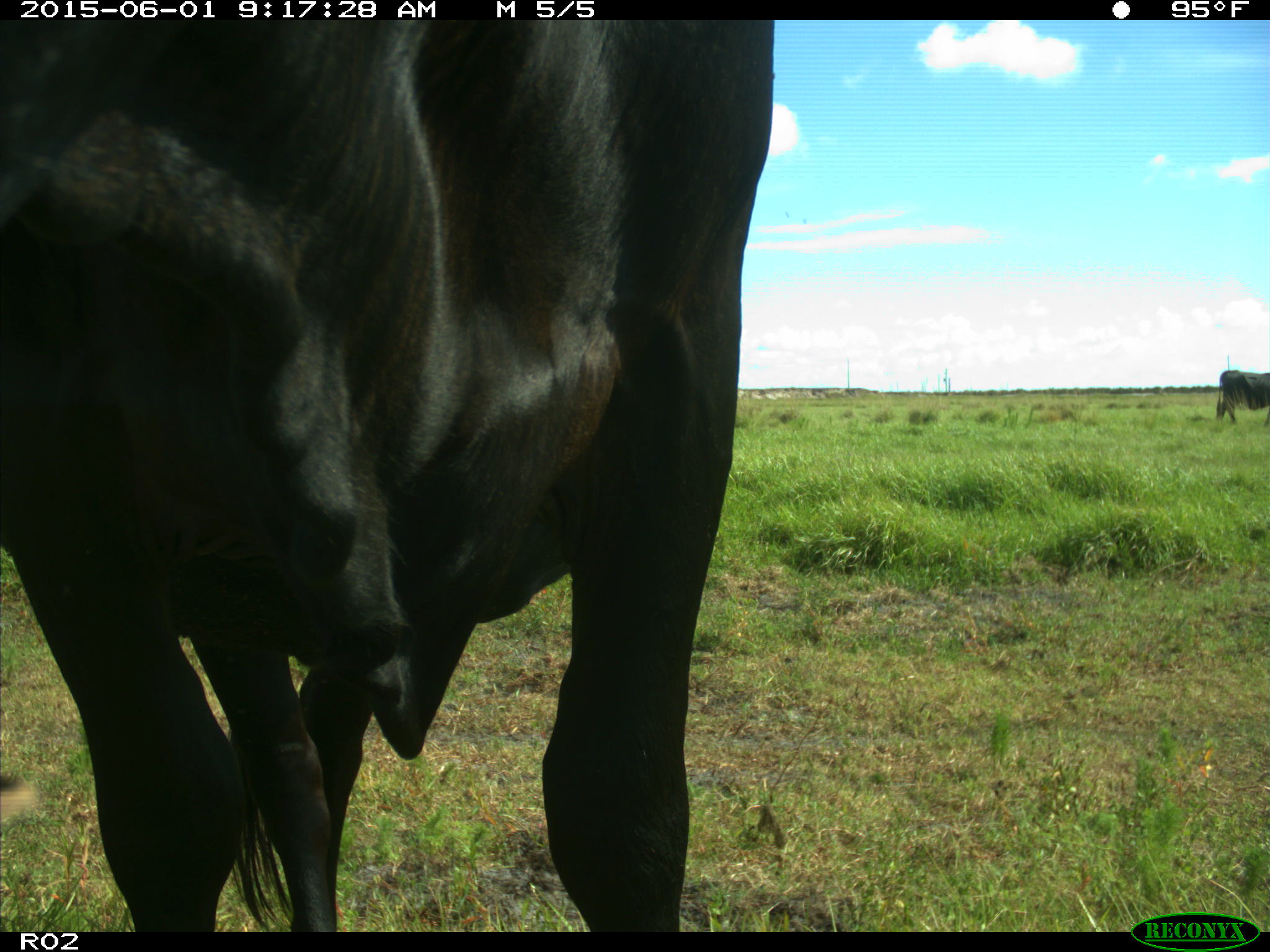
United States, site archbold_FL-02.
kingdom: Animalia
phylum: Chordata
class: Mammalia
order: Artiodactyla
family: Bovidae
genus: Bos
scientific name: Bos taurus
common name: domestic cow